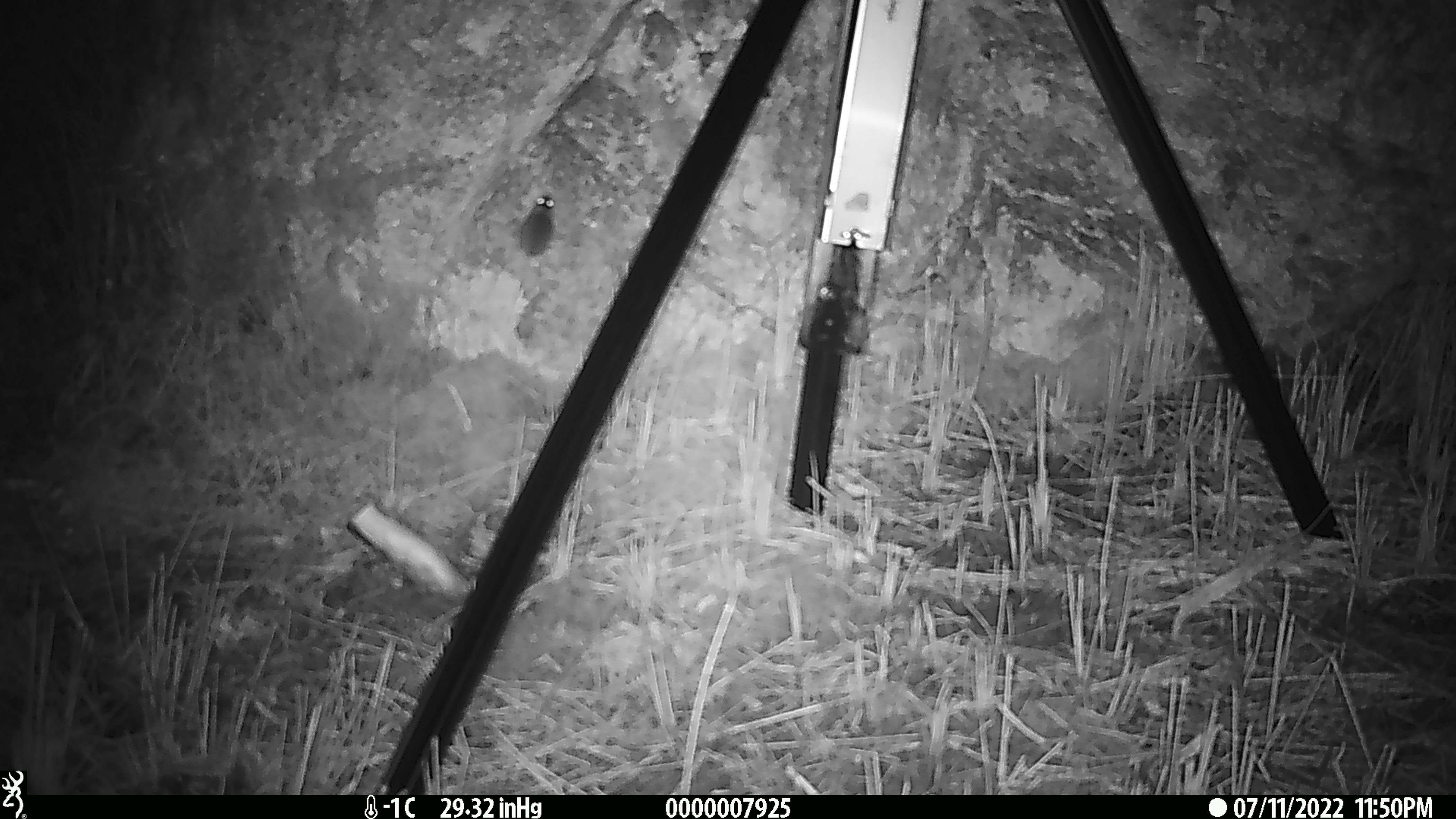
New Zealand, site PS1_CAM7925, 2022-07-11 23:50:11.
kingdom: Animalia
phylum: Chordata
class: Mammalia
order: Rodentia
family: Muridae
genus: Mus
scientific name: Mus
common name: mouse